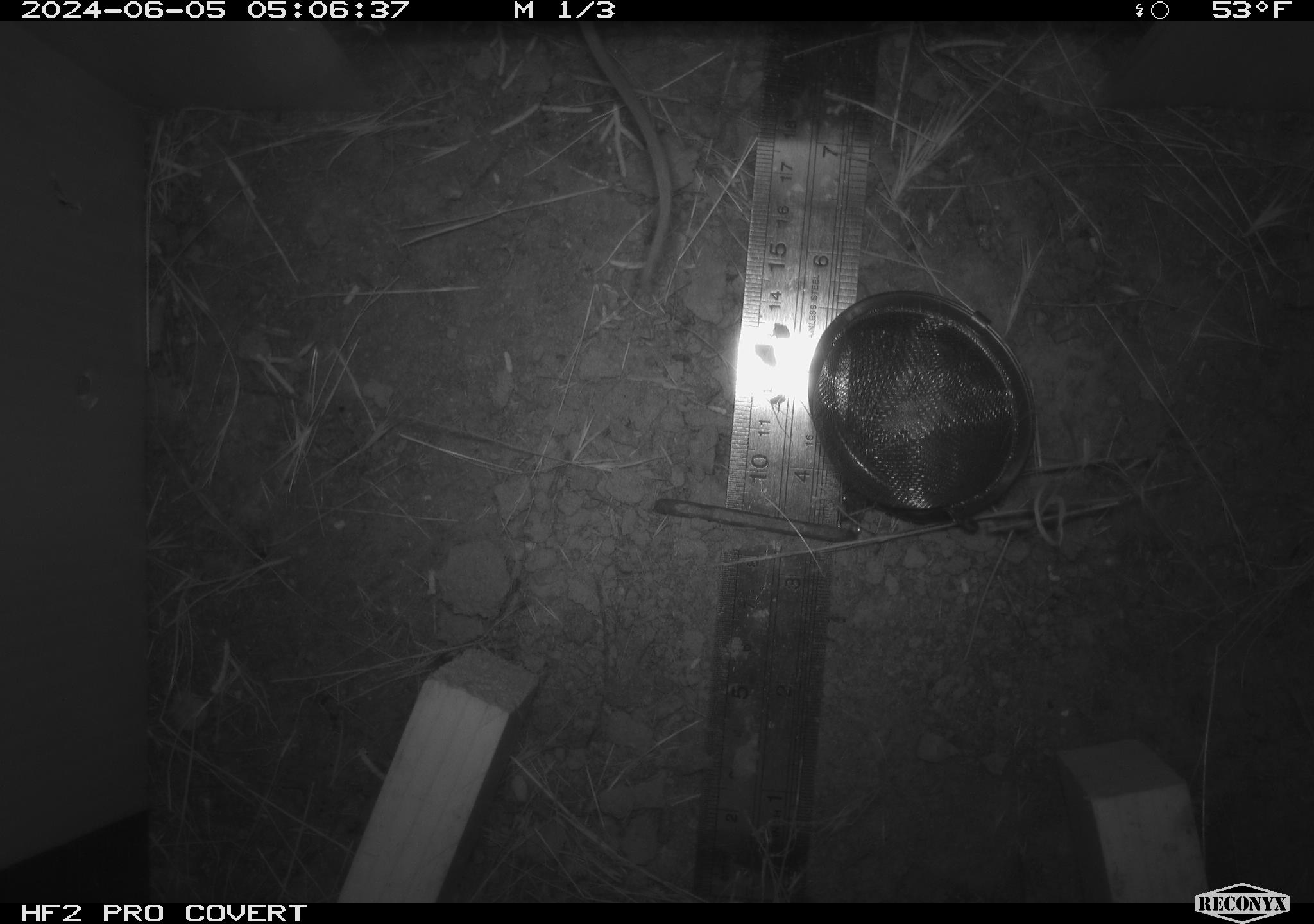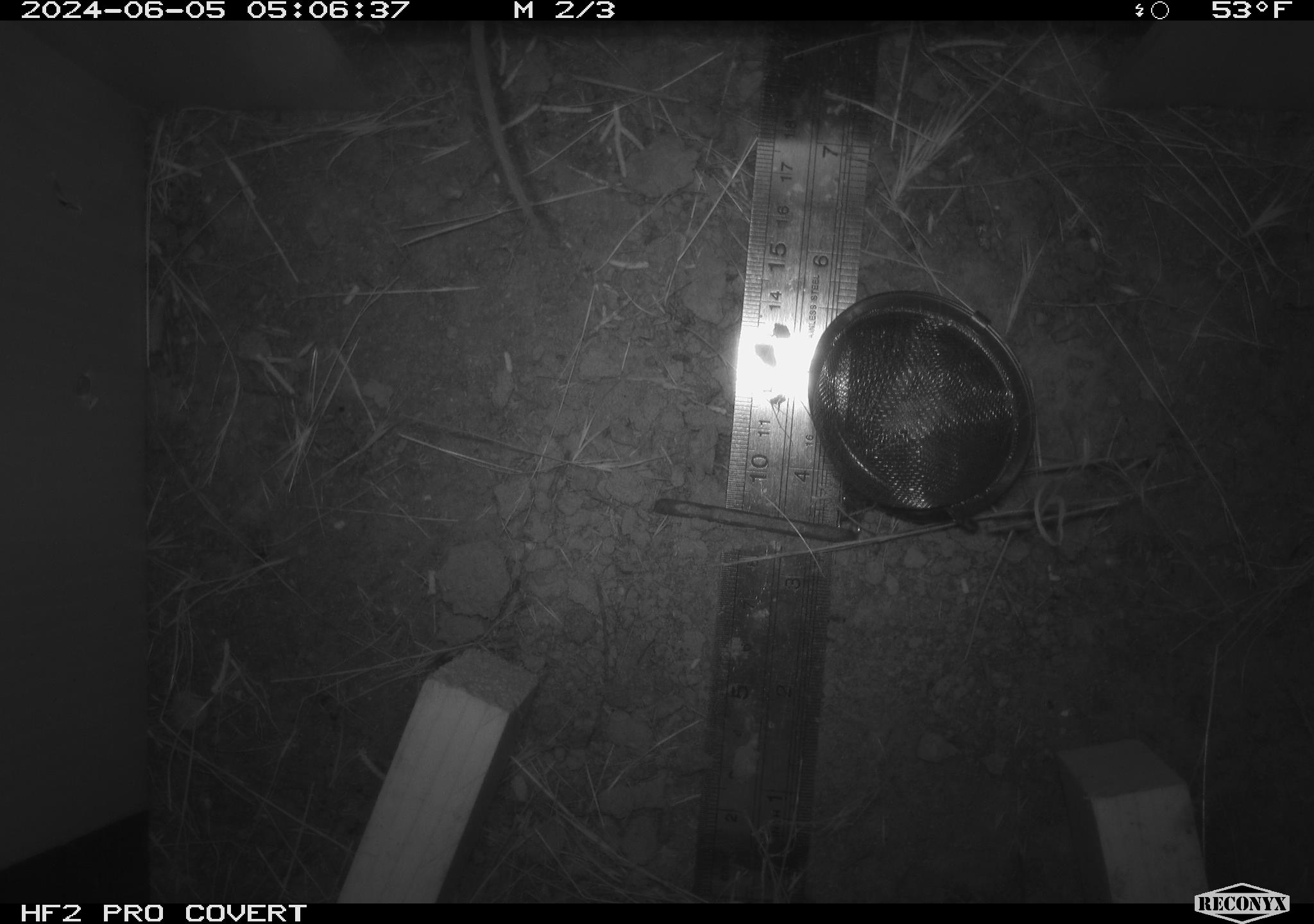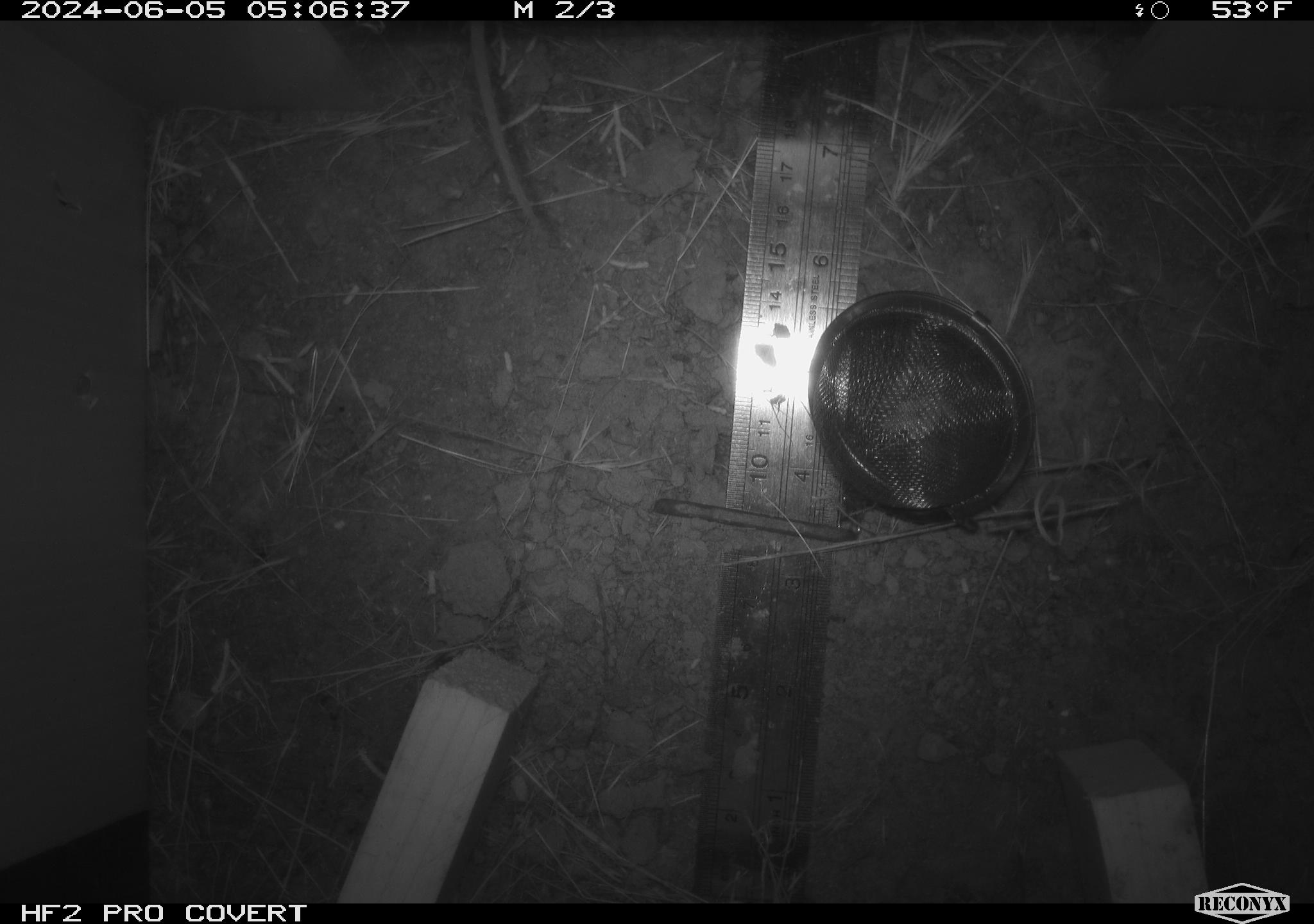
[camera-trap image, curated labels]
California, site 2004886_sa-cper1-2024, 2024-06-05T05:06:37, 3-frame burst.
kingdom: Animalia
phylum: Chordata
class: Mammalia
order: Rodentia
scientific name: Rodentia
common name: rodent